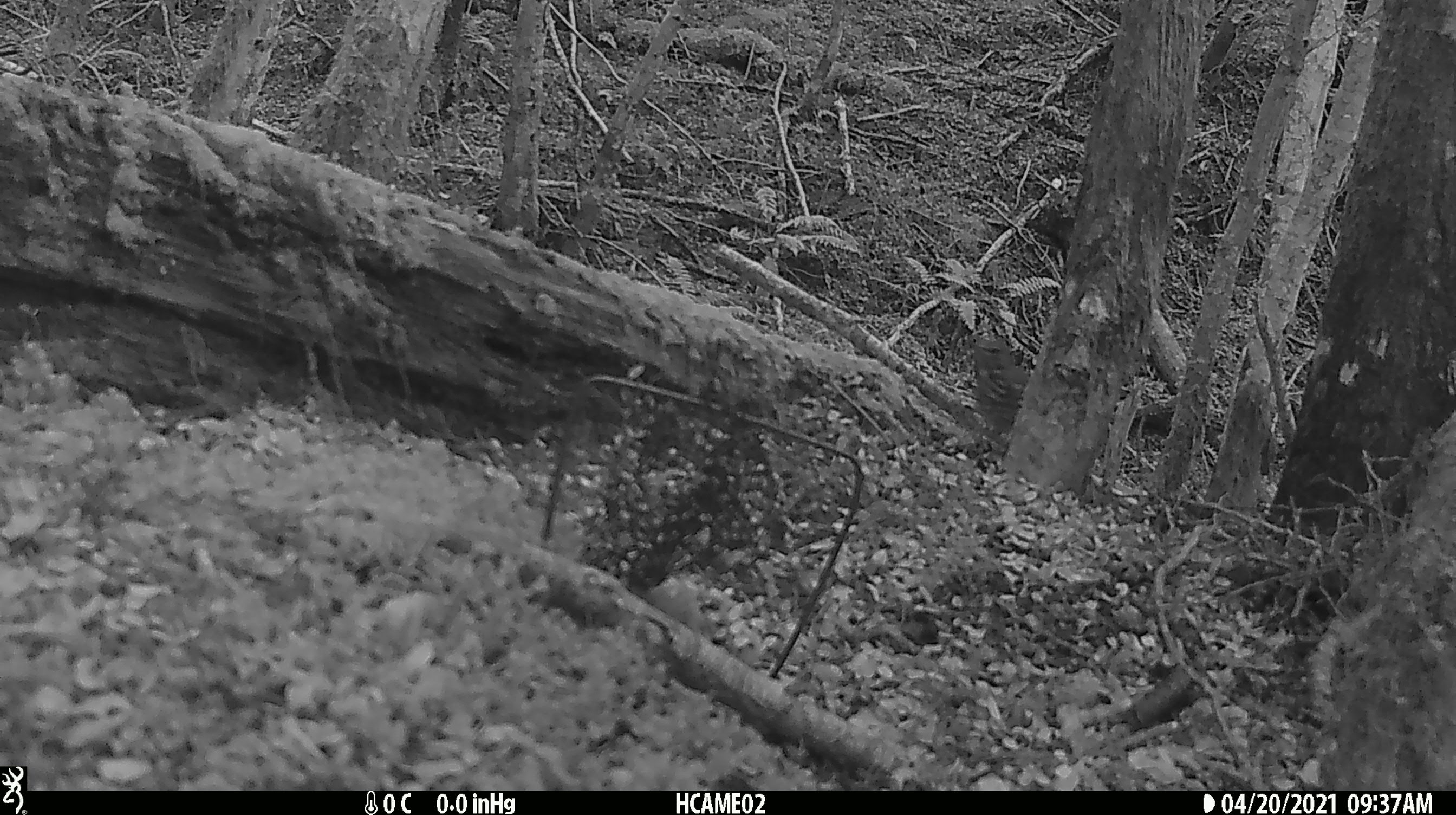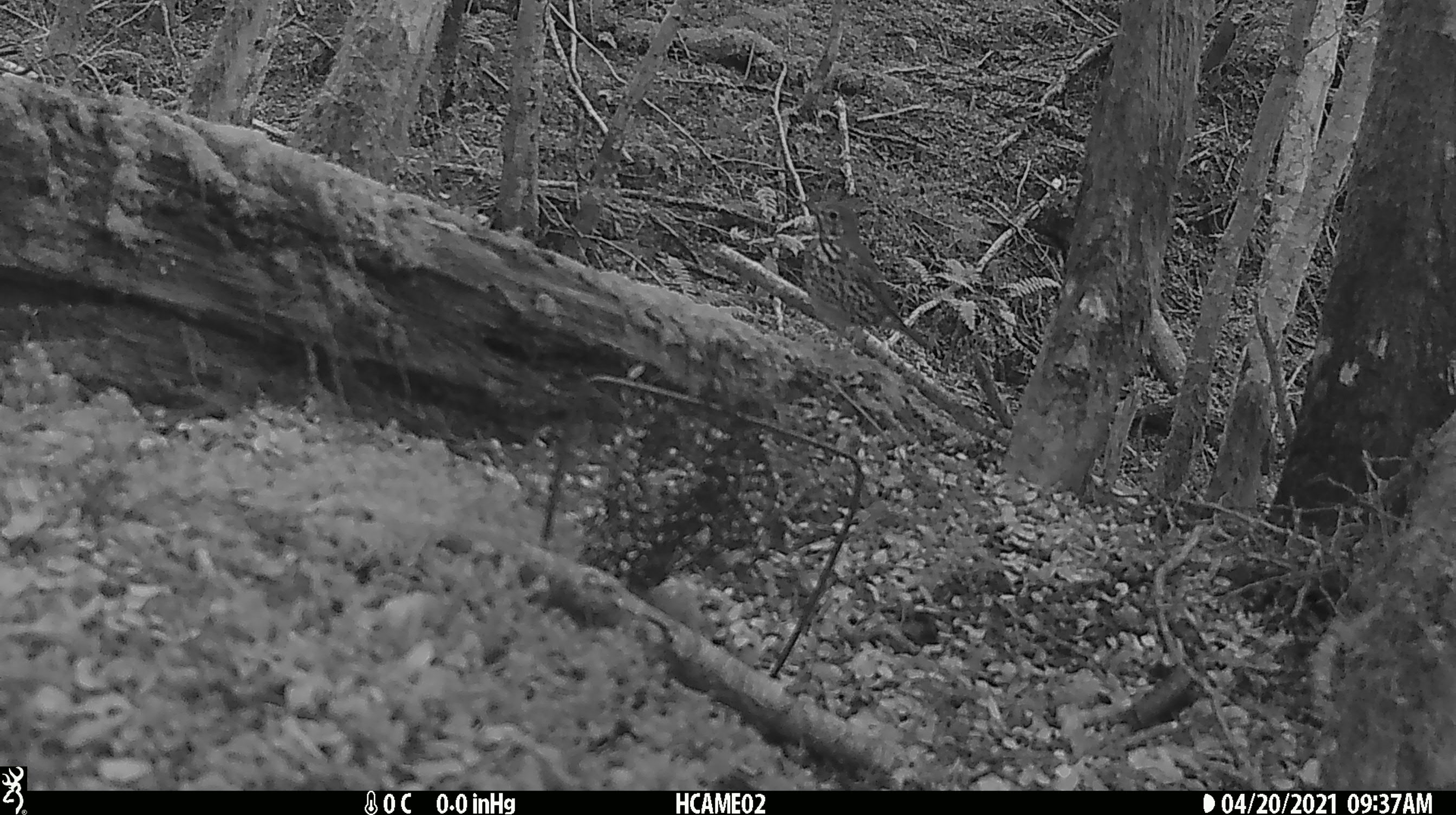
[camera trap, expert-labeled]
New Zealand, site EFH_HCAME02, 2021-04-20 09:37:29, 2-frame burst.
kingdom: Animalia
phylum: Chordata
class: Aves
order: Passeriformes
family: Turdidae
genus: Turdus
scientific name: Turdus philomelos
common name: song thrush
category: thrush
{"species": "thrush (song thrush) (Turdus philomelos)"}